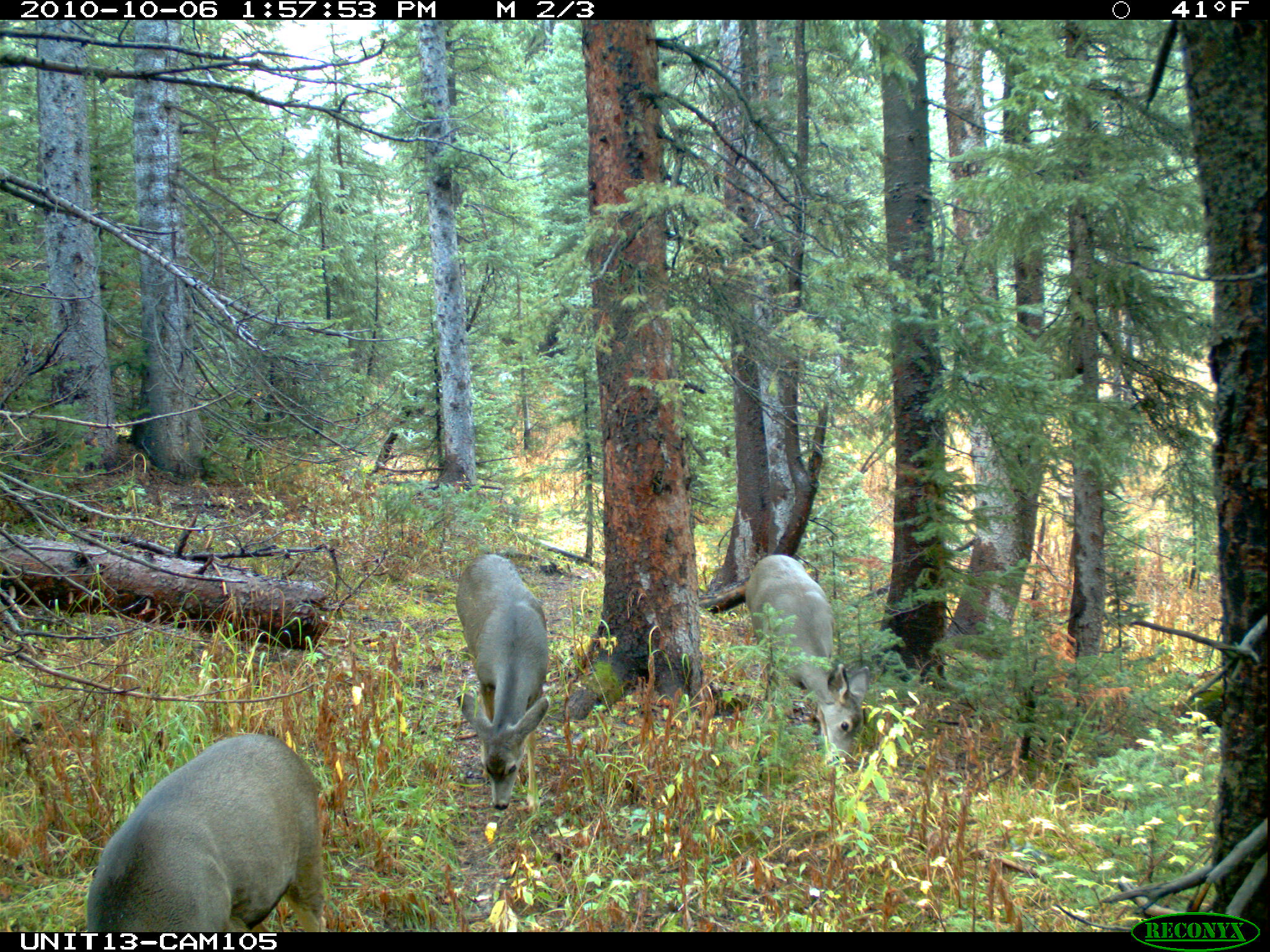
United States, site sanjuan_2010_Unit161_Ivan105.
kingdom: Animalia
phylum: Chordata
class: Mammalia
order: Artiodactyla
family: Cervidae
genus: Odocoileus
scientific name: Odocoileus hemionus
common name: mule deer